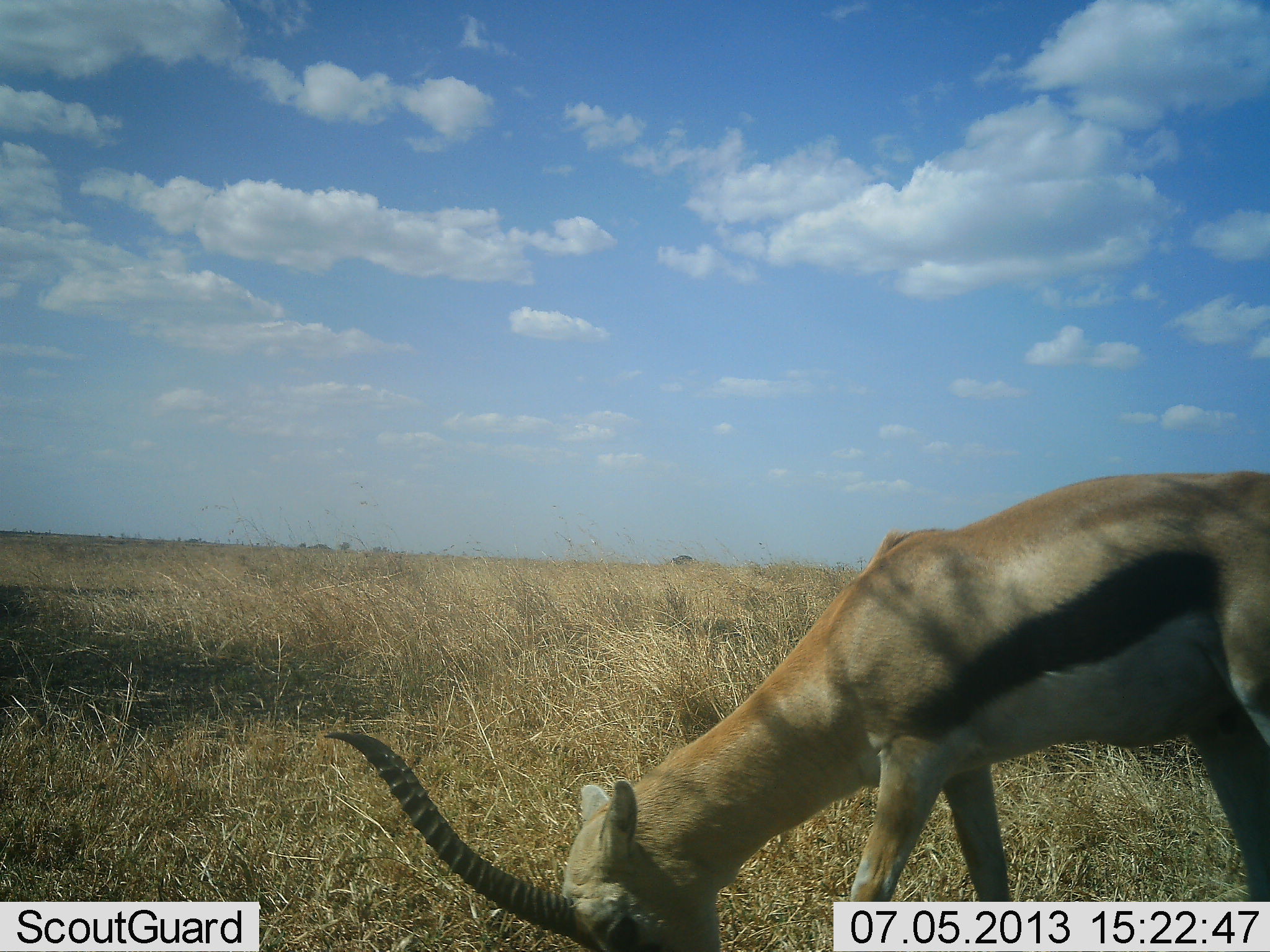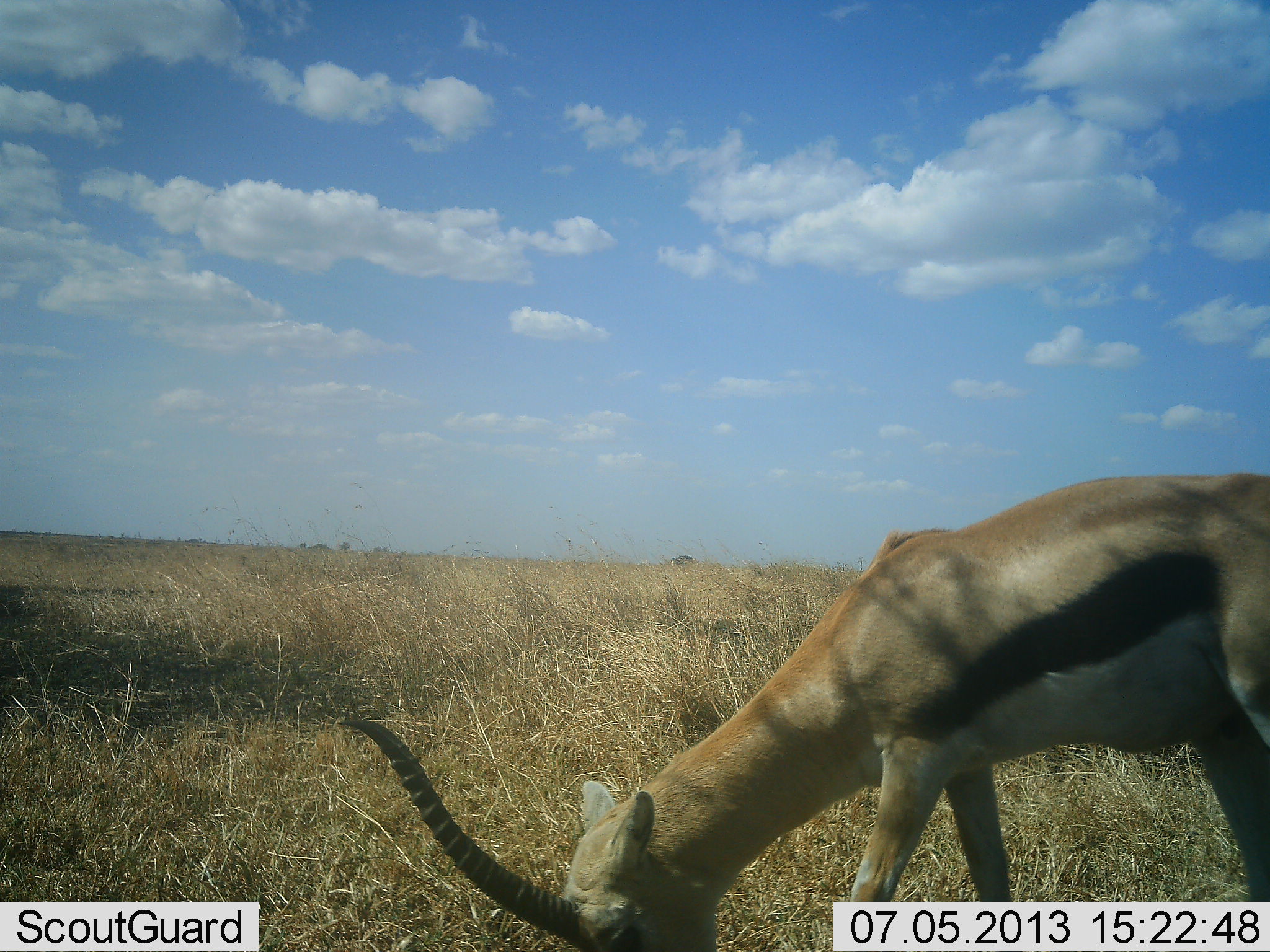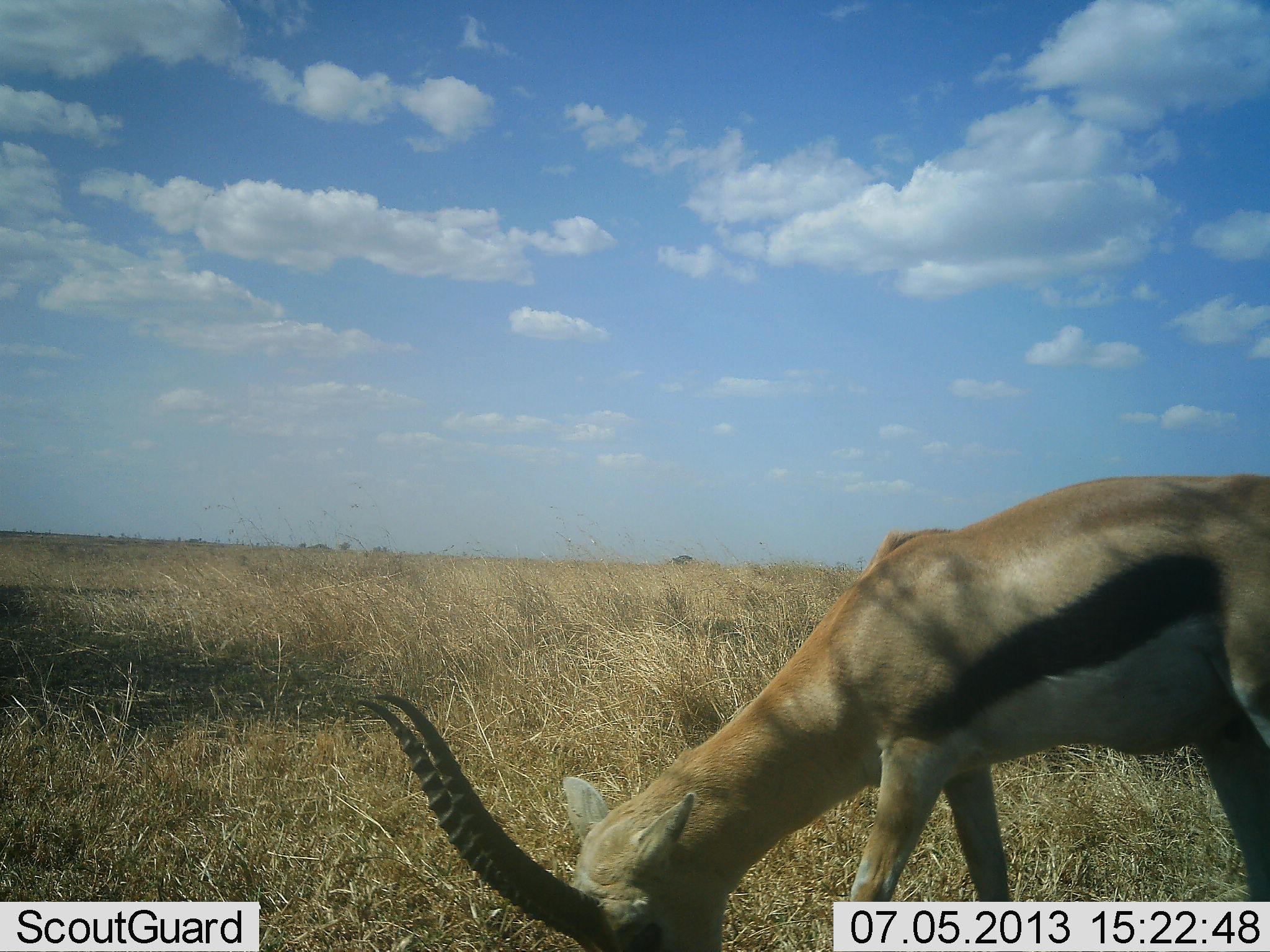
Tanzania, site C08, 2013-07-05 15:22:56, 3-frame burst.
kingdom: Animalia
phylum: Chordata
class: Mammalia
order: Artiodactyla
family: Bovidae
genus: Eudorcas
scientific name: Eudorcas thomsonii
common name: thomson's gazelle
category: gazellethomsons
Gazellethomsons (thomson's gazelle) (Eudorcas thomsonii), count 1. Behavior (volunteer vote fractions): standing 0%, resting 0%, moving 0%, interacting 0%. Young present (vote fraction): 0%. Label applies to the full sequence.